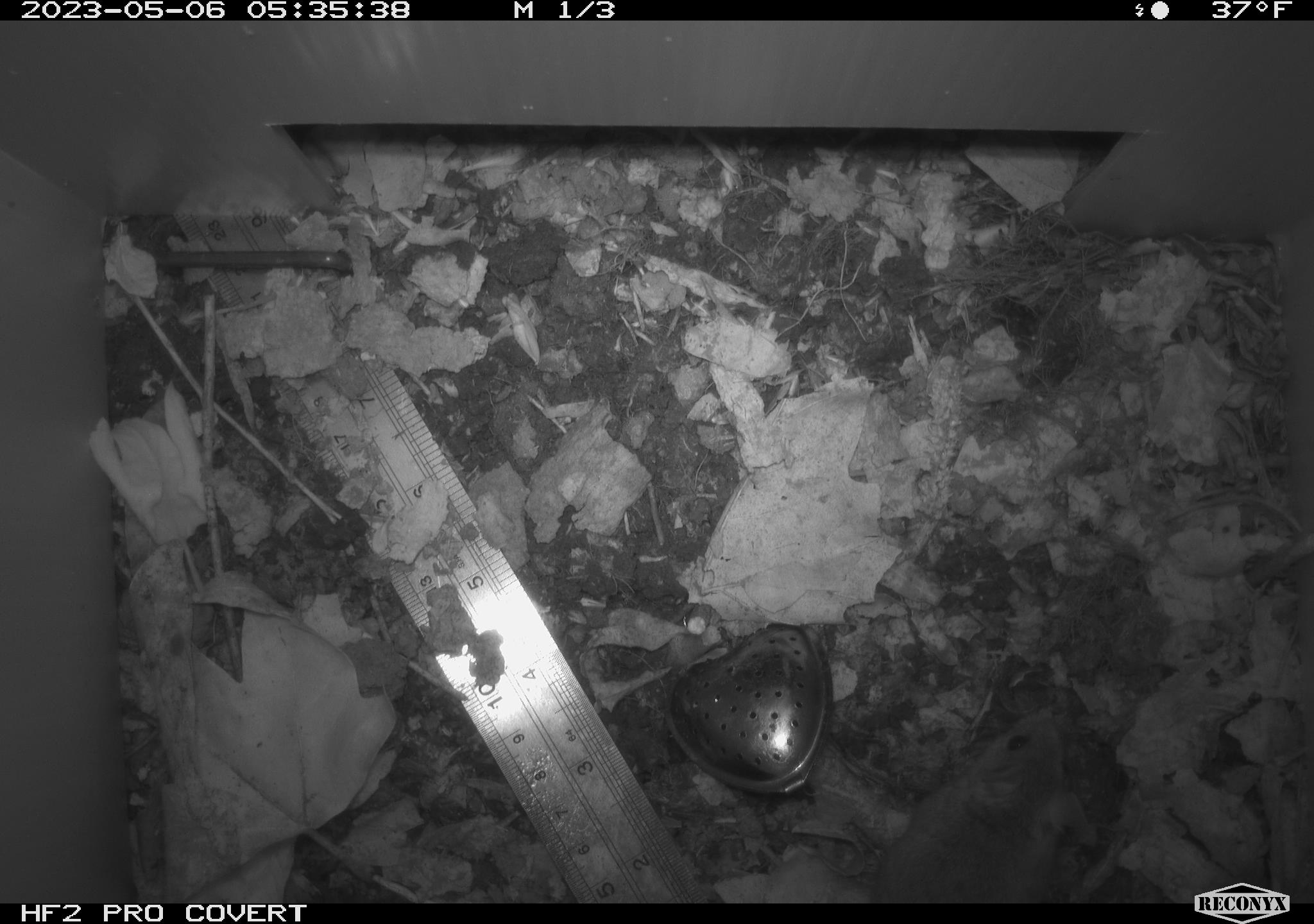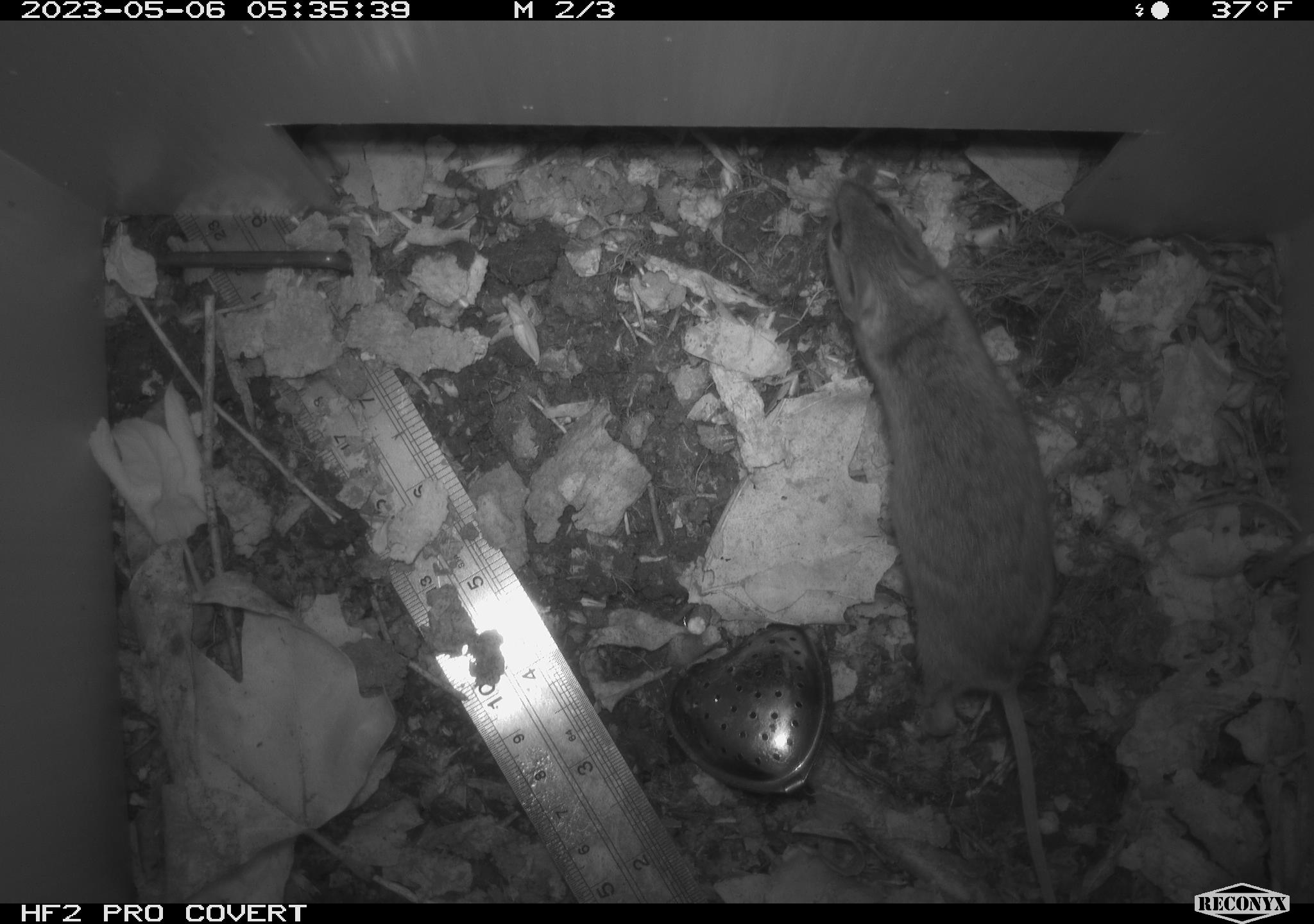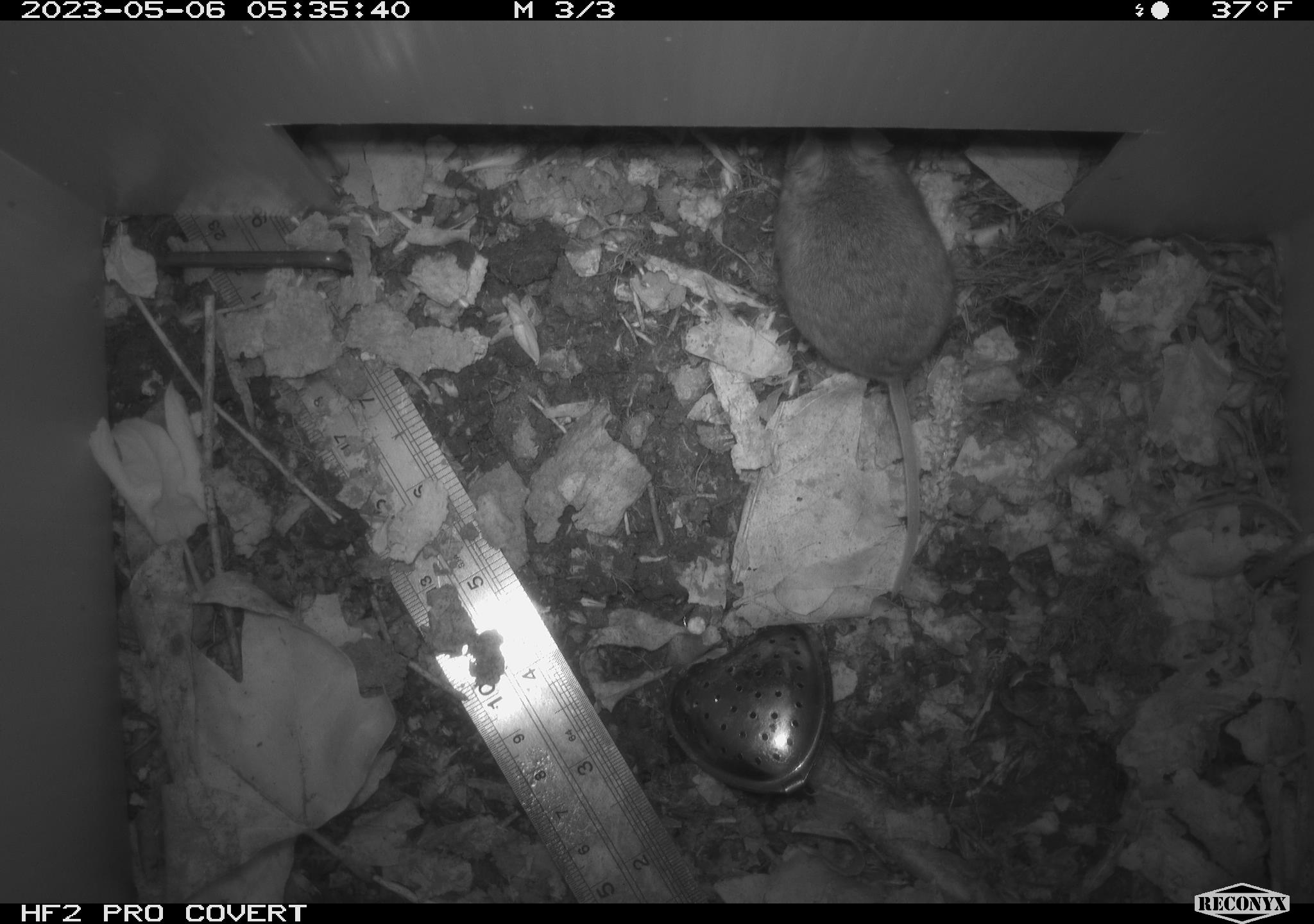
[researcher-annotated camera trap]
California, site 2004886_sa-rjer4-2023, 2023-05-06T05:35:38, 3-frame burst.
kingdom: Animalia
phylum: Chordata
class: Mammalia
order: Rodentia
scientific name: Rodentia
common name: mouse species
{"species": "mouse species (Rodentia)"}